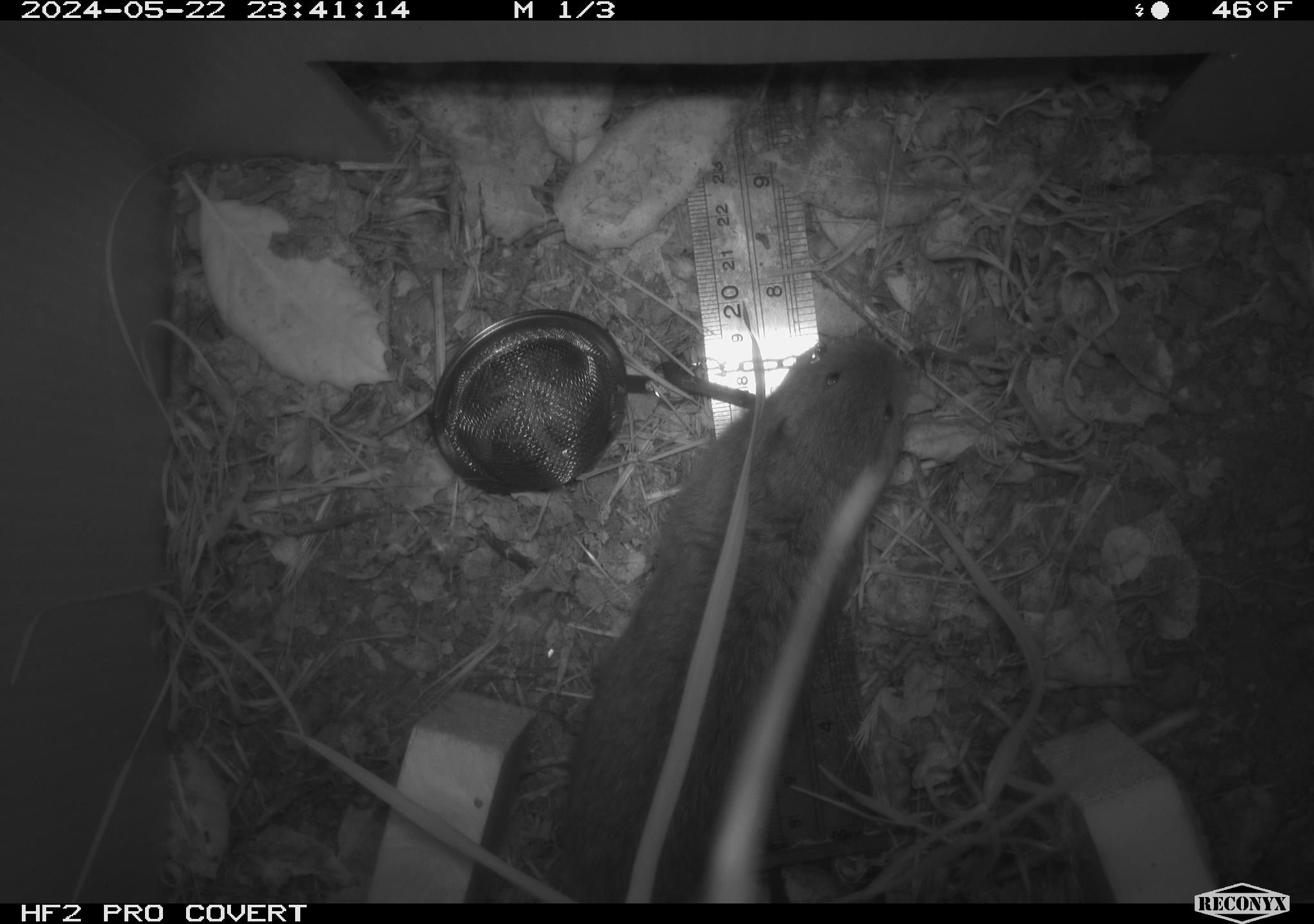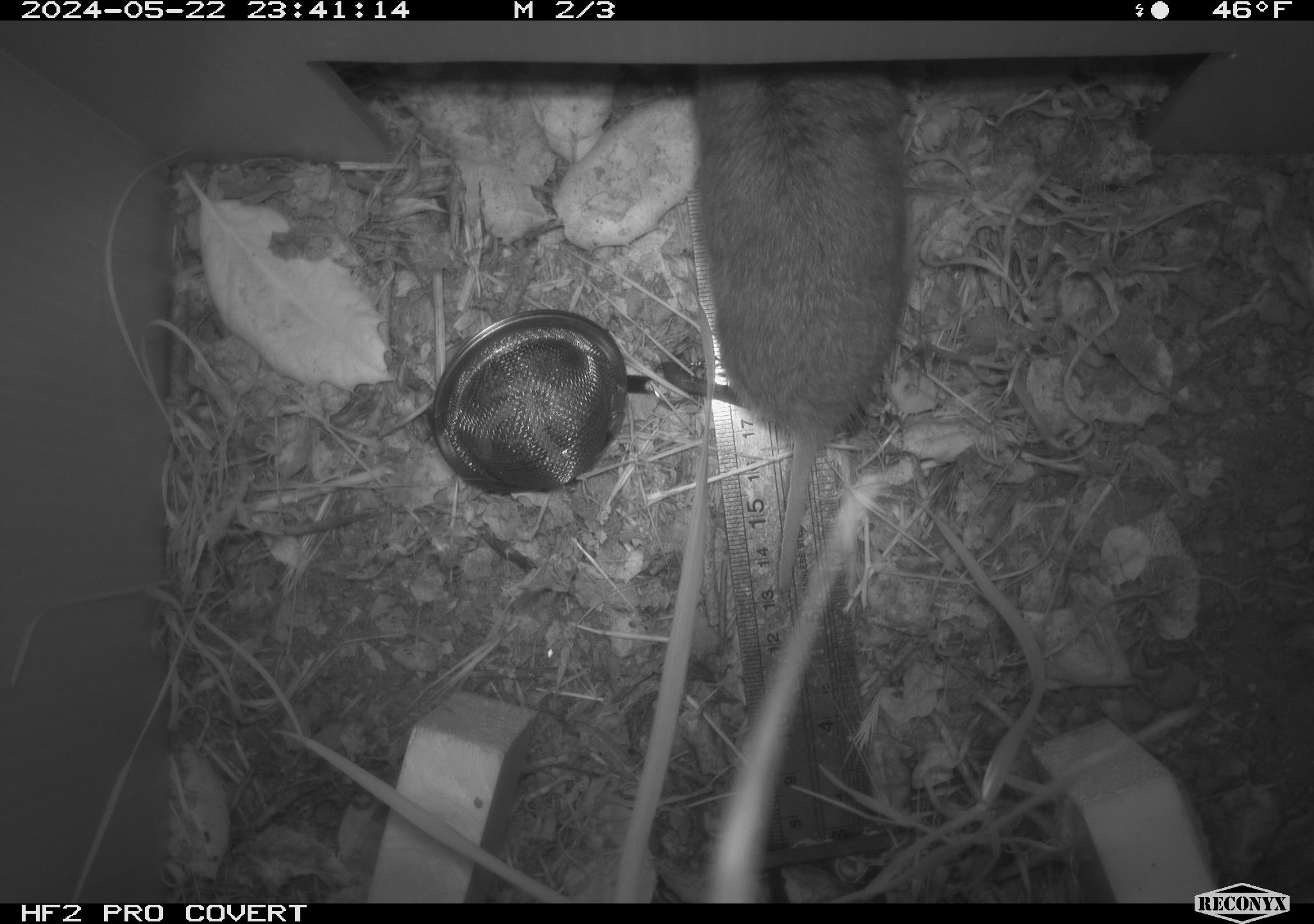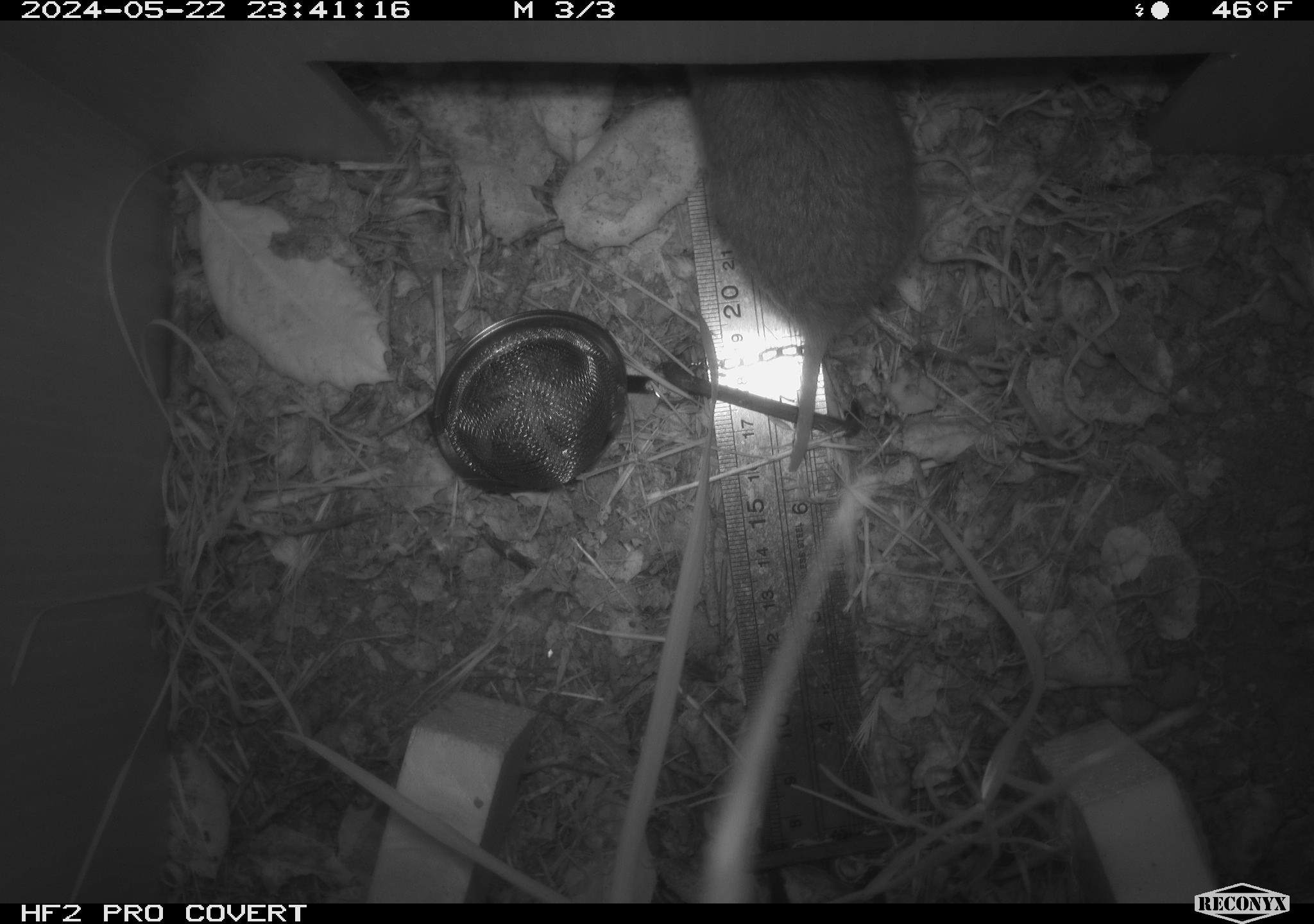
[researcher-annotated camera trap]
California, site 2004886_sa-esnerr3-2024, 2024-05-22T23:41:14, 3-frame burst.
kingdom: Animalia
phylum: Chordata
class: Mammalia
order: Rodentia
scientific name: Rodentia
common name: rodent